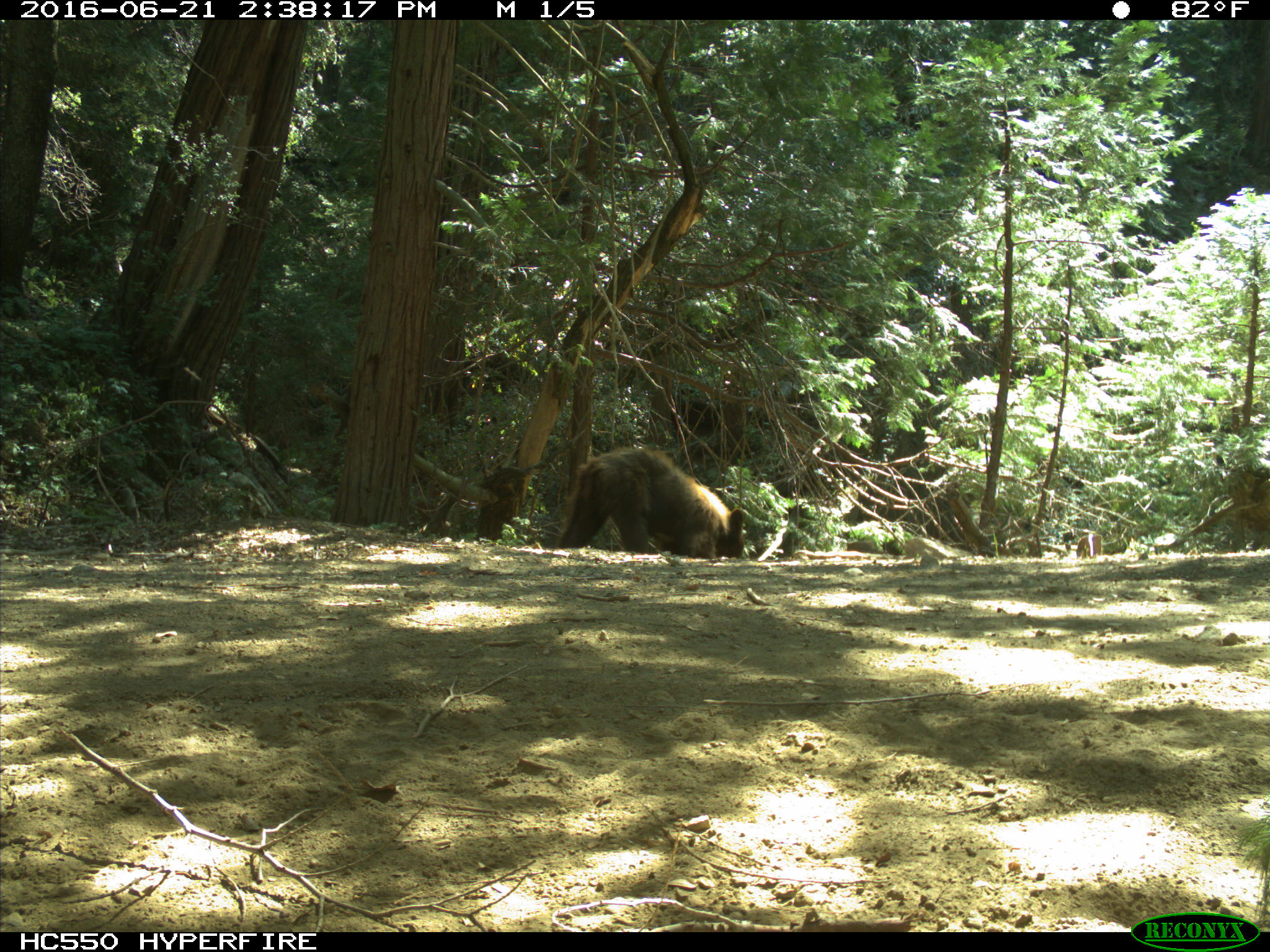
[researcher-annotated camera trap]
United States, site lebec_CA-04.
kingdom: Animalia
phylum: Chordata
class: Mammalia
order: Carnivora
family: Ursidae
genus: Ursus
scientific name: Ursus americanus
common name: american black bear